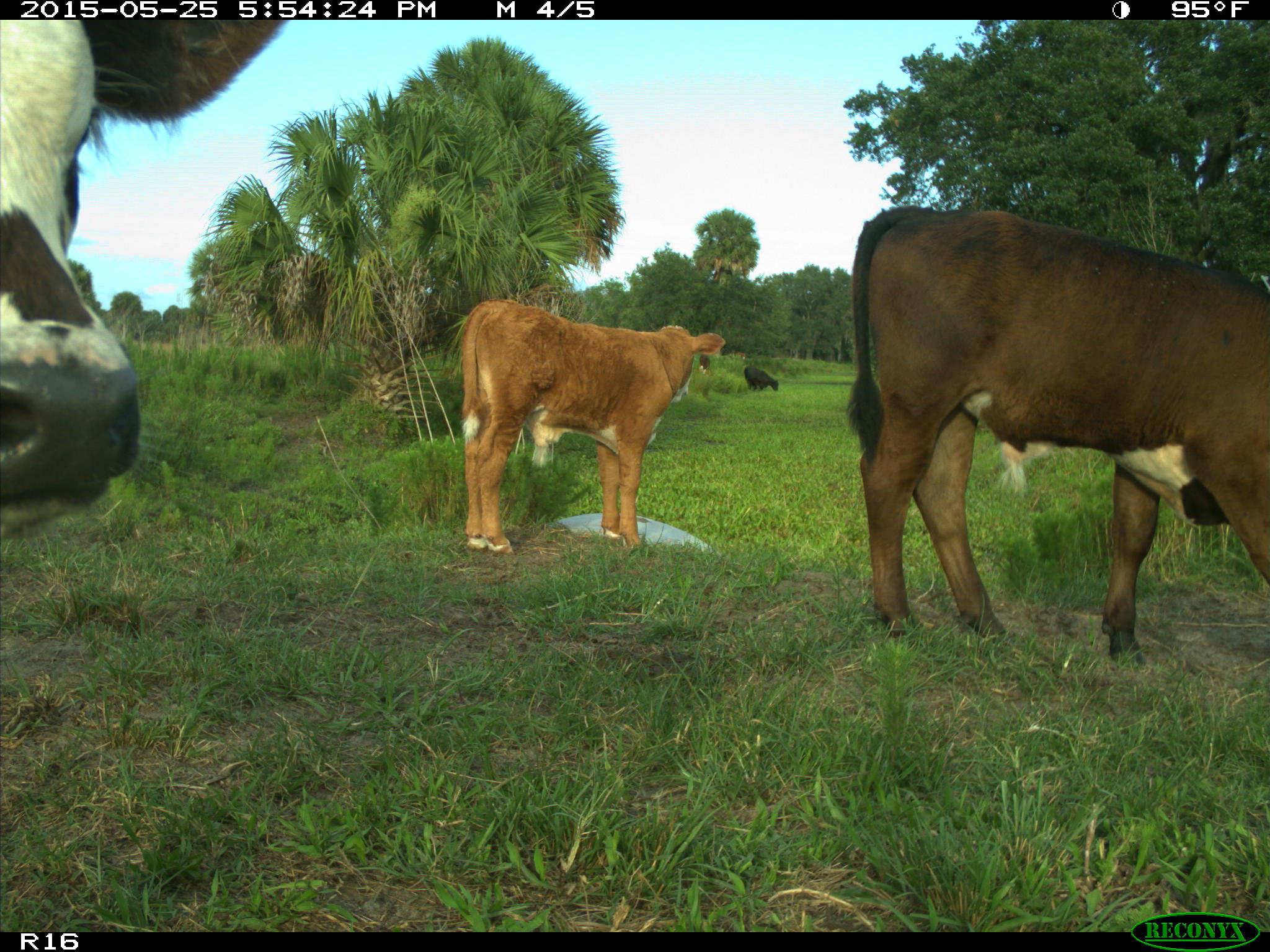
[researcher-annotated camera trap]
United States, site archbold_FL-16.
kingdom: Animalia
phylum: Chordata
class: Mammalia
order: Artiodactyla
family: Bovidae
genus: Bos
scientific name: Bos taurus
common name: domestic cow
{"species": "Bos taurus (domestic cow)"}